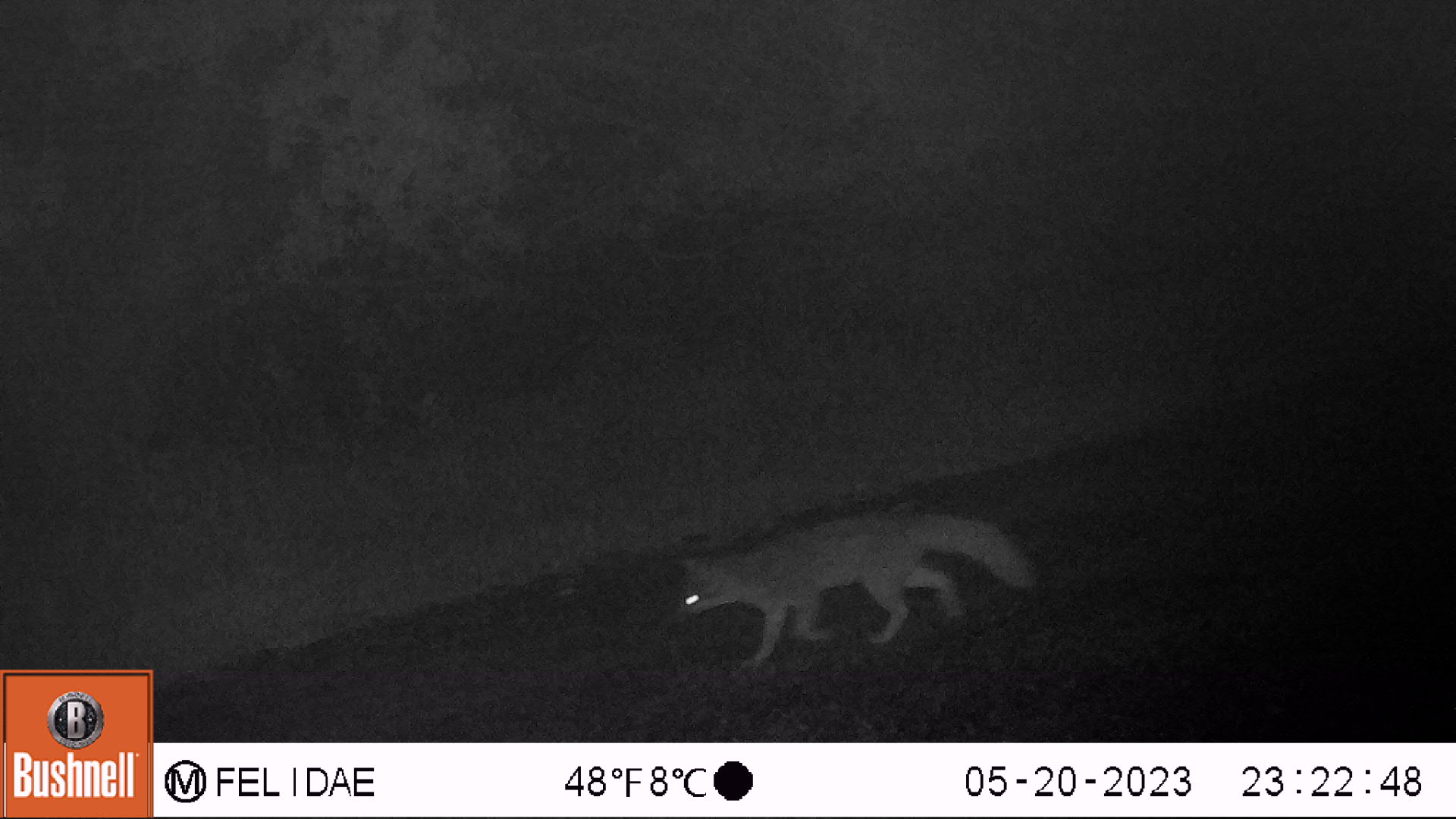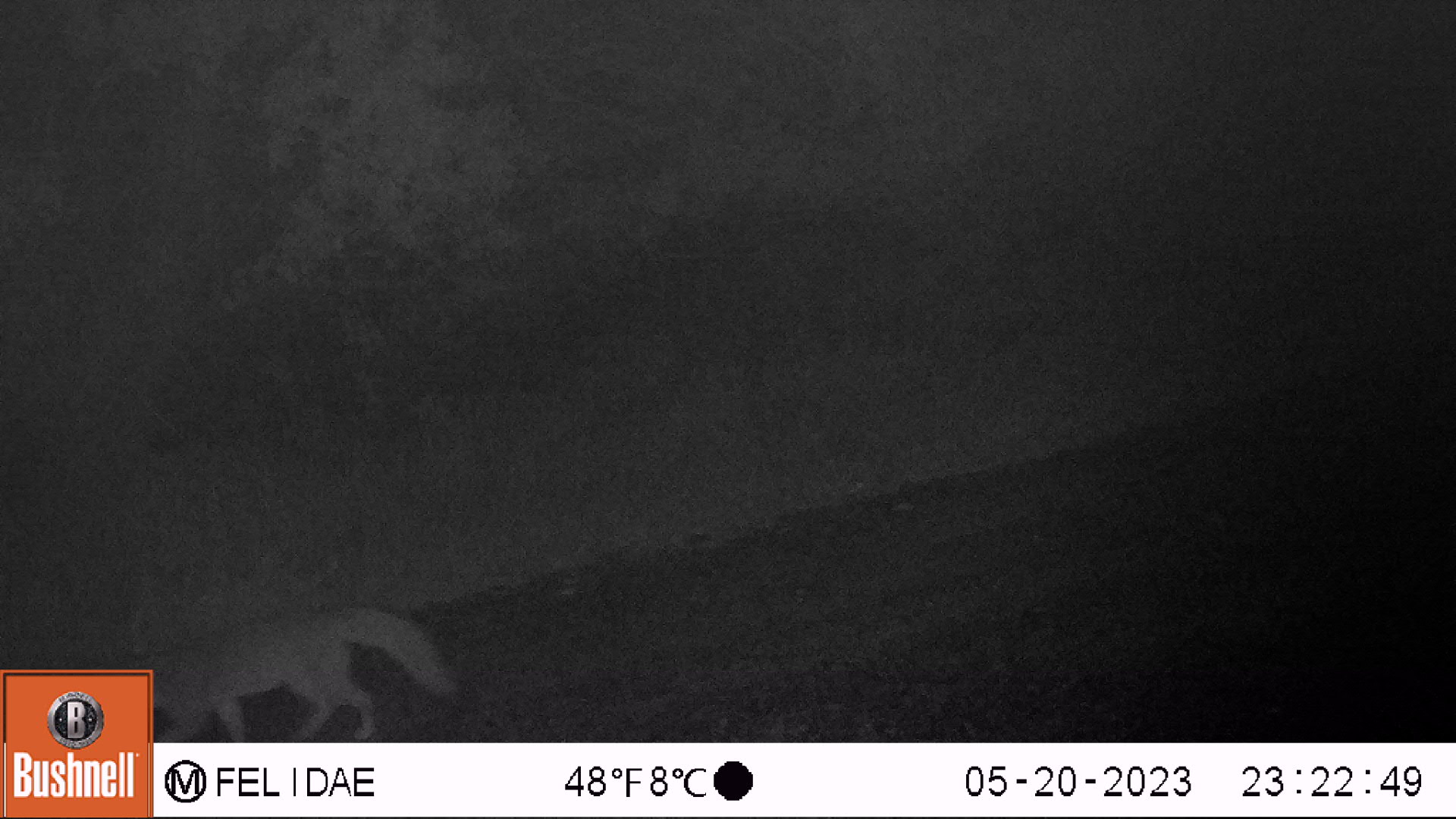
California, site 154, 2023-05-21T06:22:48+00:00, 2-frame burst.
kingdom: Animalia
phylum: Chordata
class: Mammalia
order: Carnivora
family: Canidae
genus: Urocyon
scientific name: Urocyon cinereoargenteus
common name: gray fox